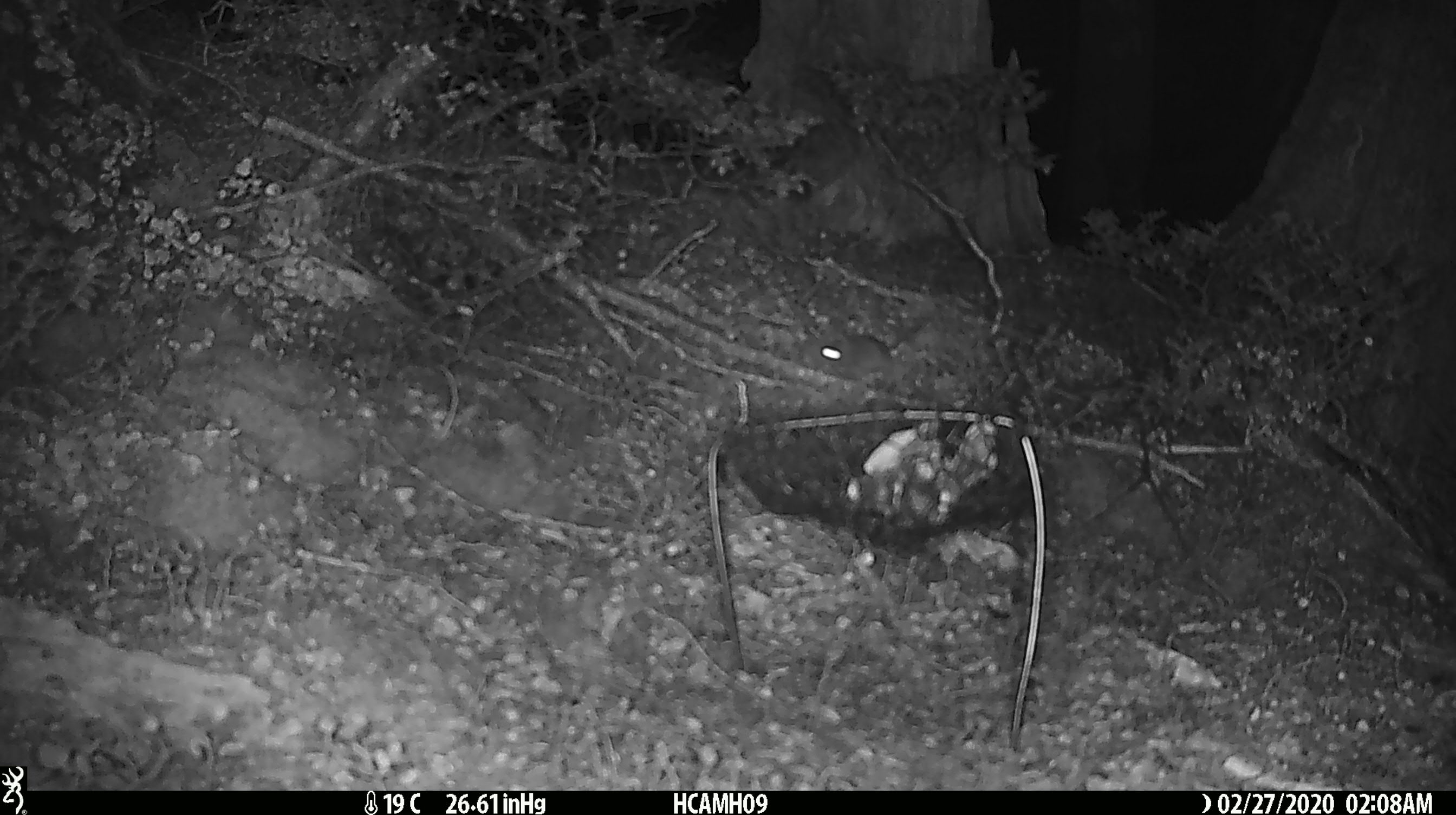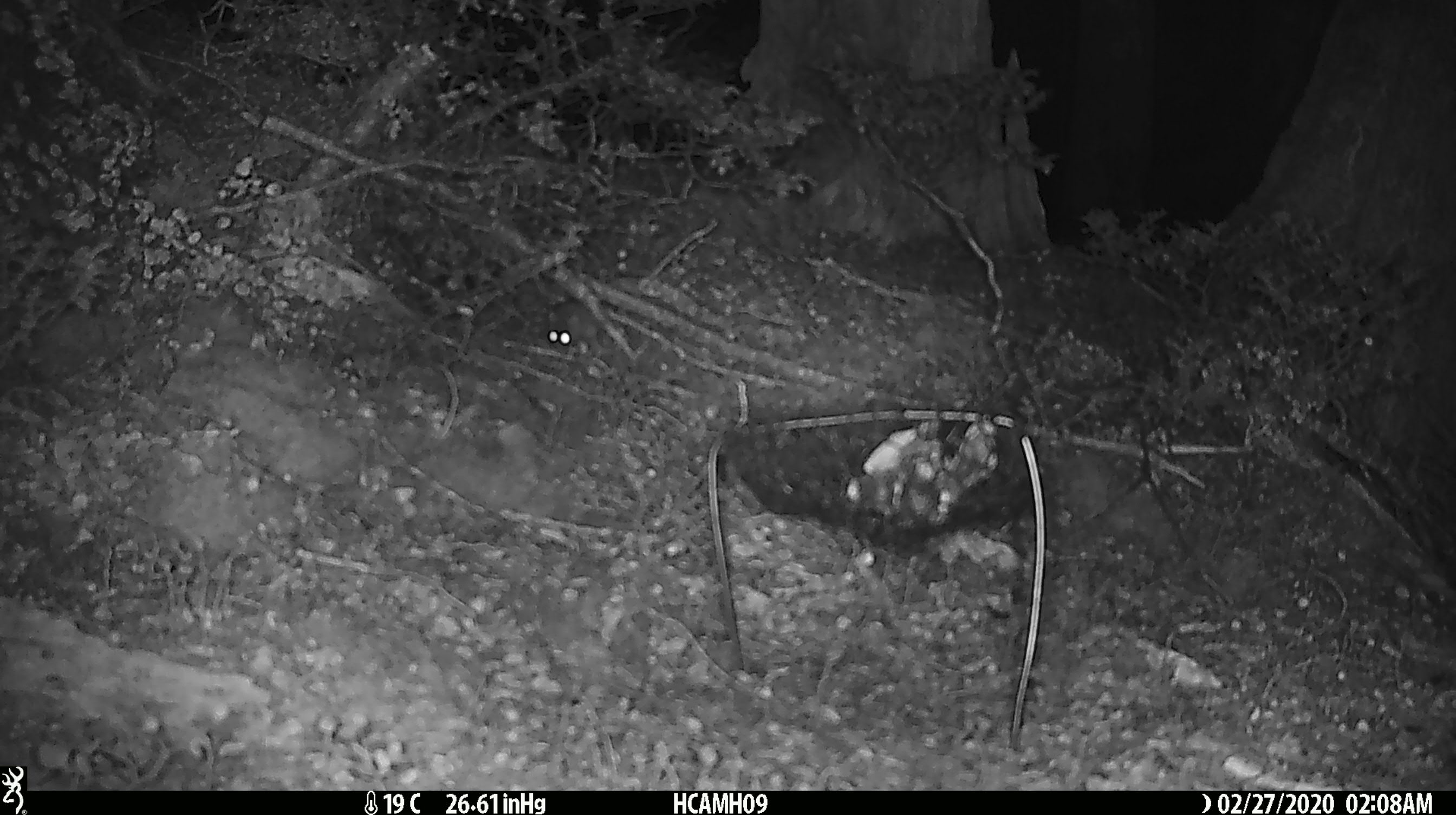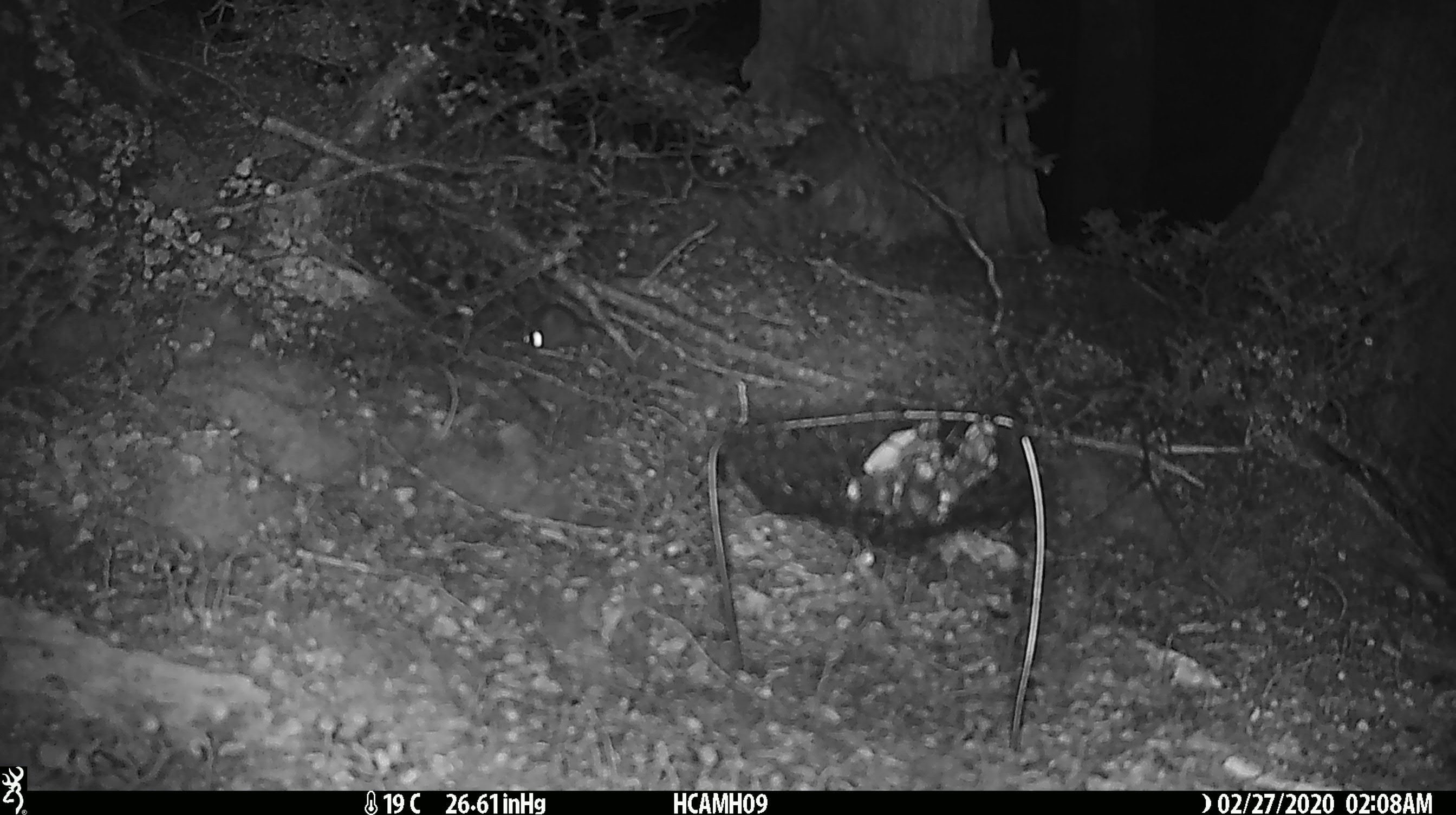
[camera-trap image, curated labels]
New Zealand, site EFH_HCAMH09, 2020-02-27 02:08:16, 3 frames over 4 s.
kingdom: Animalia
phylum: Chordata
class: Mammalia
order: Rodentia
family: Muridae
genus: Mus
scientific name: Mus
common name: mouse